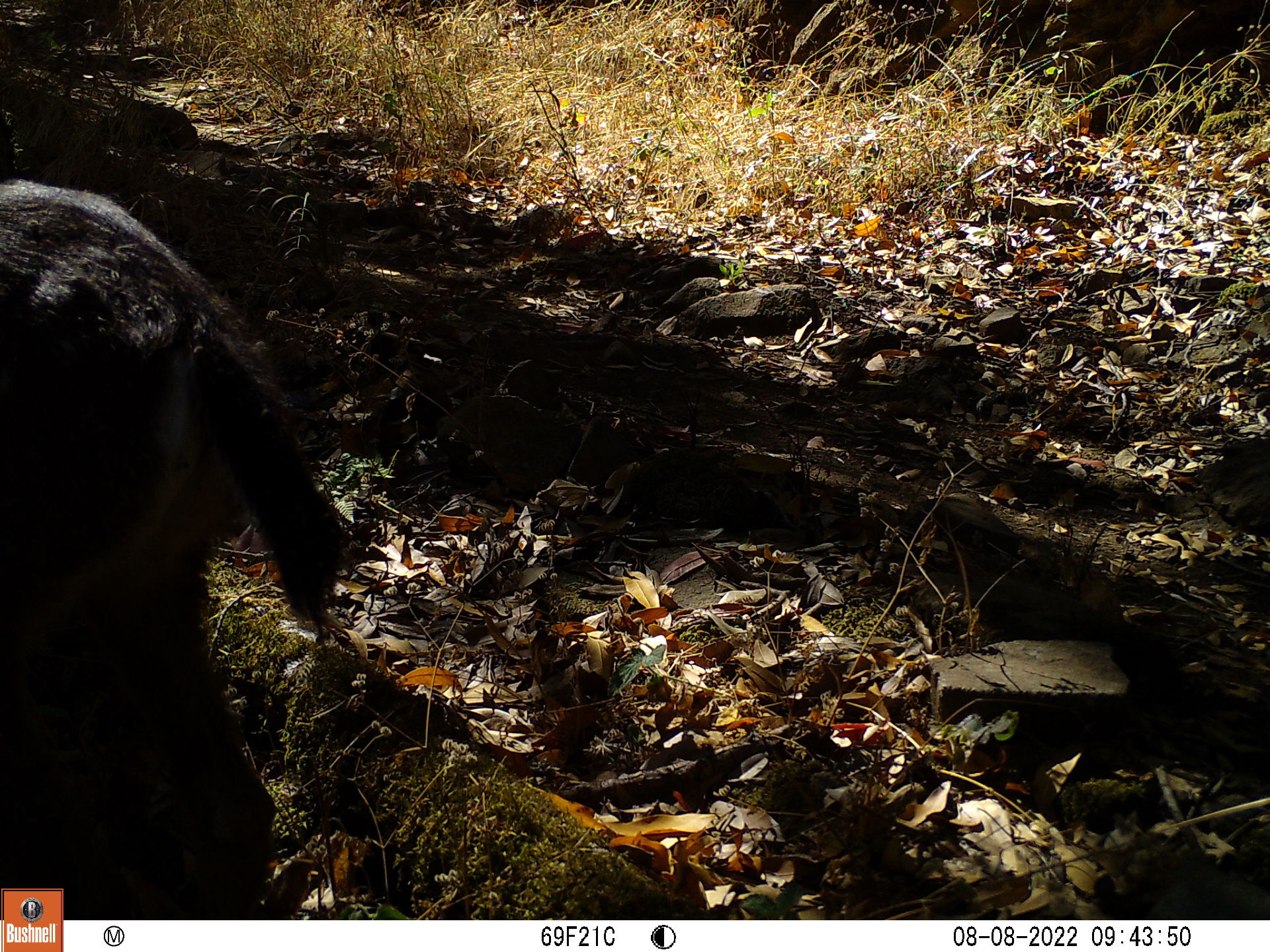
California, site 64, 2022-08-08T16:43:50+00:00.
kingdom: Animalia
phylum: Chordata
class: Mammalia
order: Artiodactyla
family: Cervidae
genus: Odocoileus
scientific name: Odocoileus hemionus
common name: mule deer